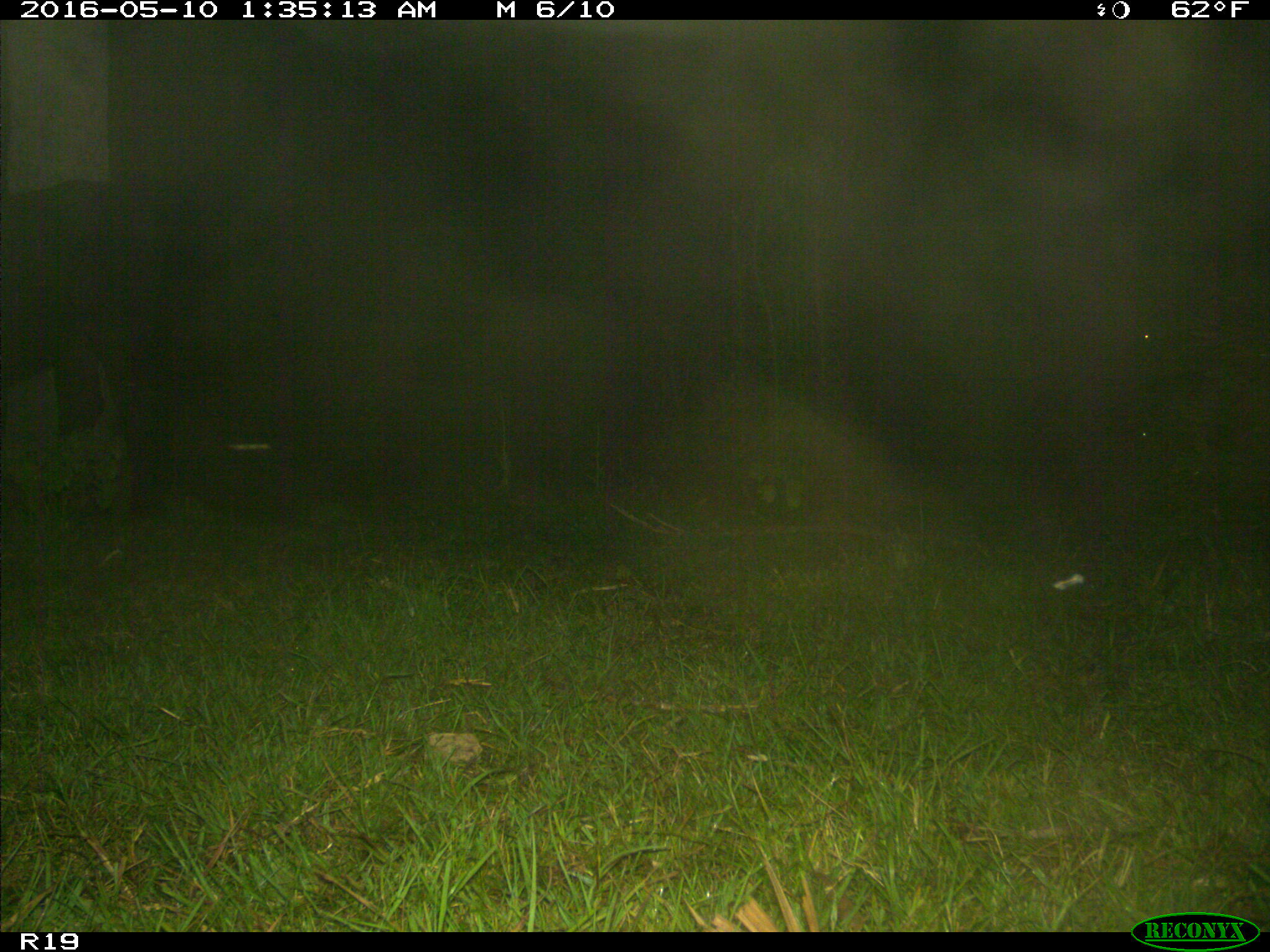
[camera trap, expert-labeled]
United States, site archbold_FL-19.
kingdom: Animalia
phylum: Chordata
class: Mammalia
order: Artiodactyla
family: Bovidae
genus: Bos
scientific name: Bos taurus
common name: domestic cow